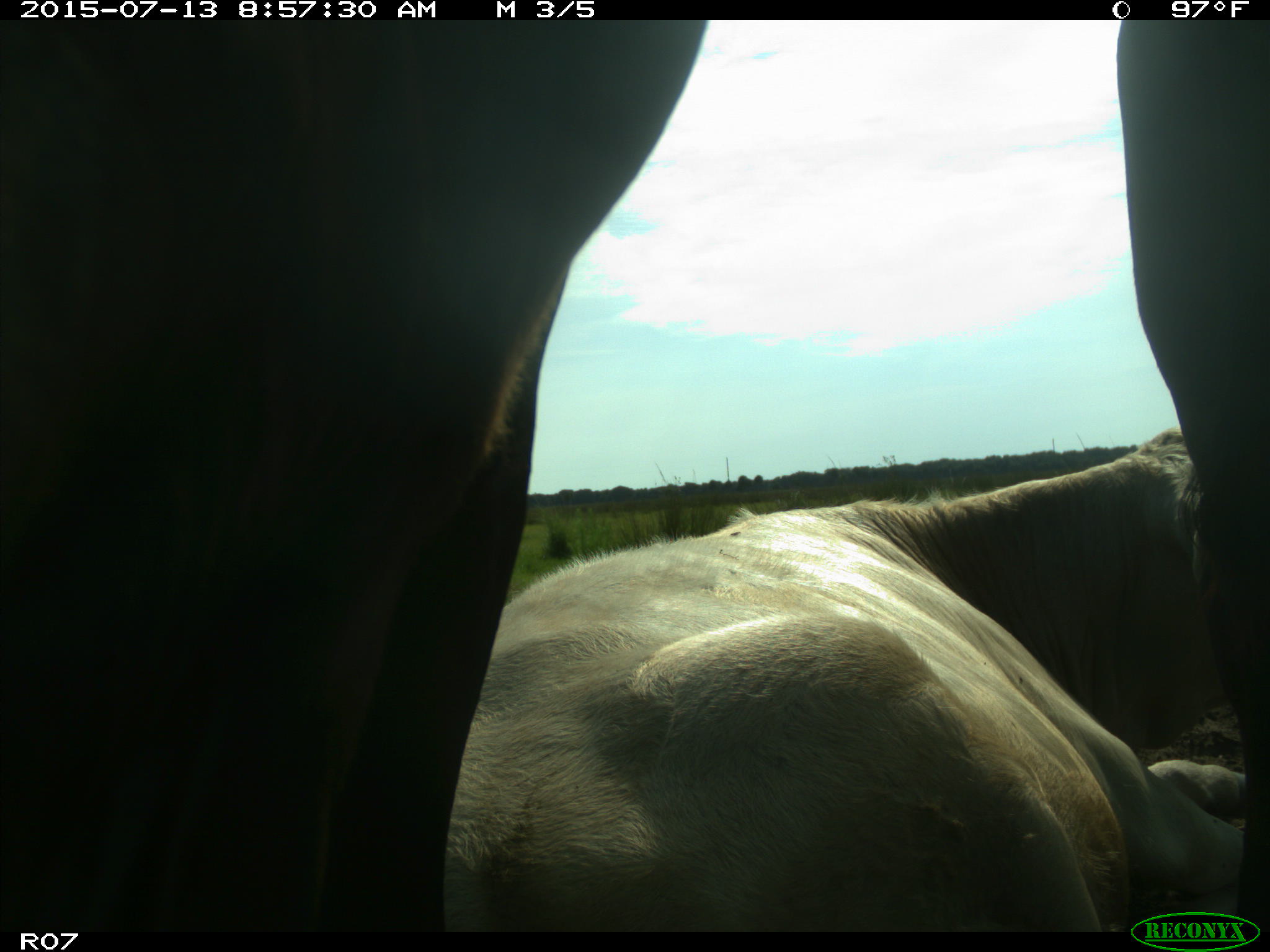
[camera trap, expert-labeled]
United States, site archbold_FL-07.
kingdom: Animalia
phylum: Chordata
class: Mammalia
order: Artiodactyla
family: Bovidae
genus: Bos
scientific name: Bos taurus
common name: domestic cow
Bos taurus (domestic cow).